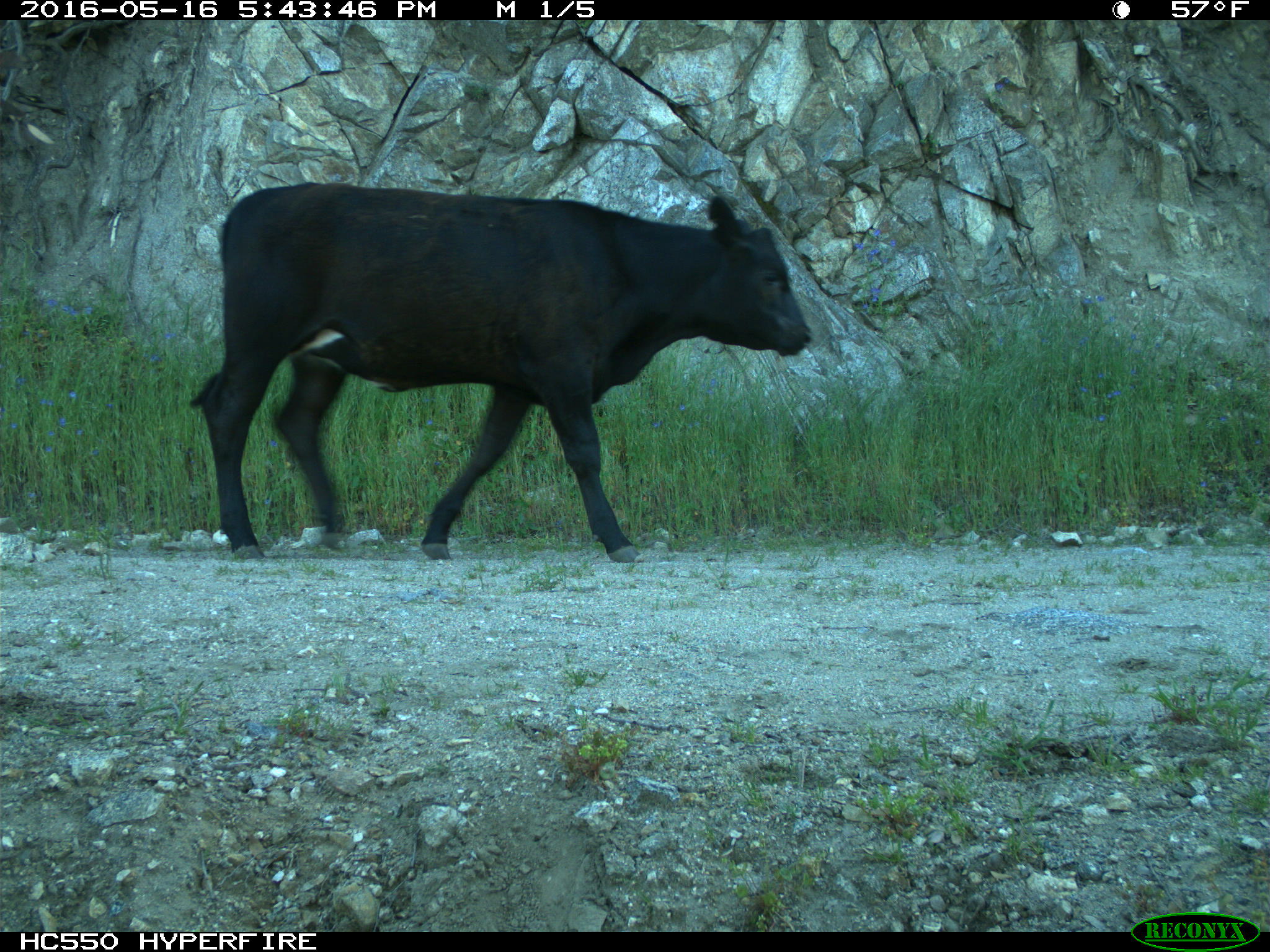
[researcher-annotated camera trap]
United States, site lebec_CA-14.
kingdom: Animalia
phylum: Chordata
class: Mammalia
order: Artiodactyla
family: Bovidae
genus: Bos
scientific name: Bos taurus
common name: domestic cow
Bos taurus (domestic cow).